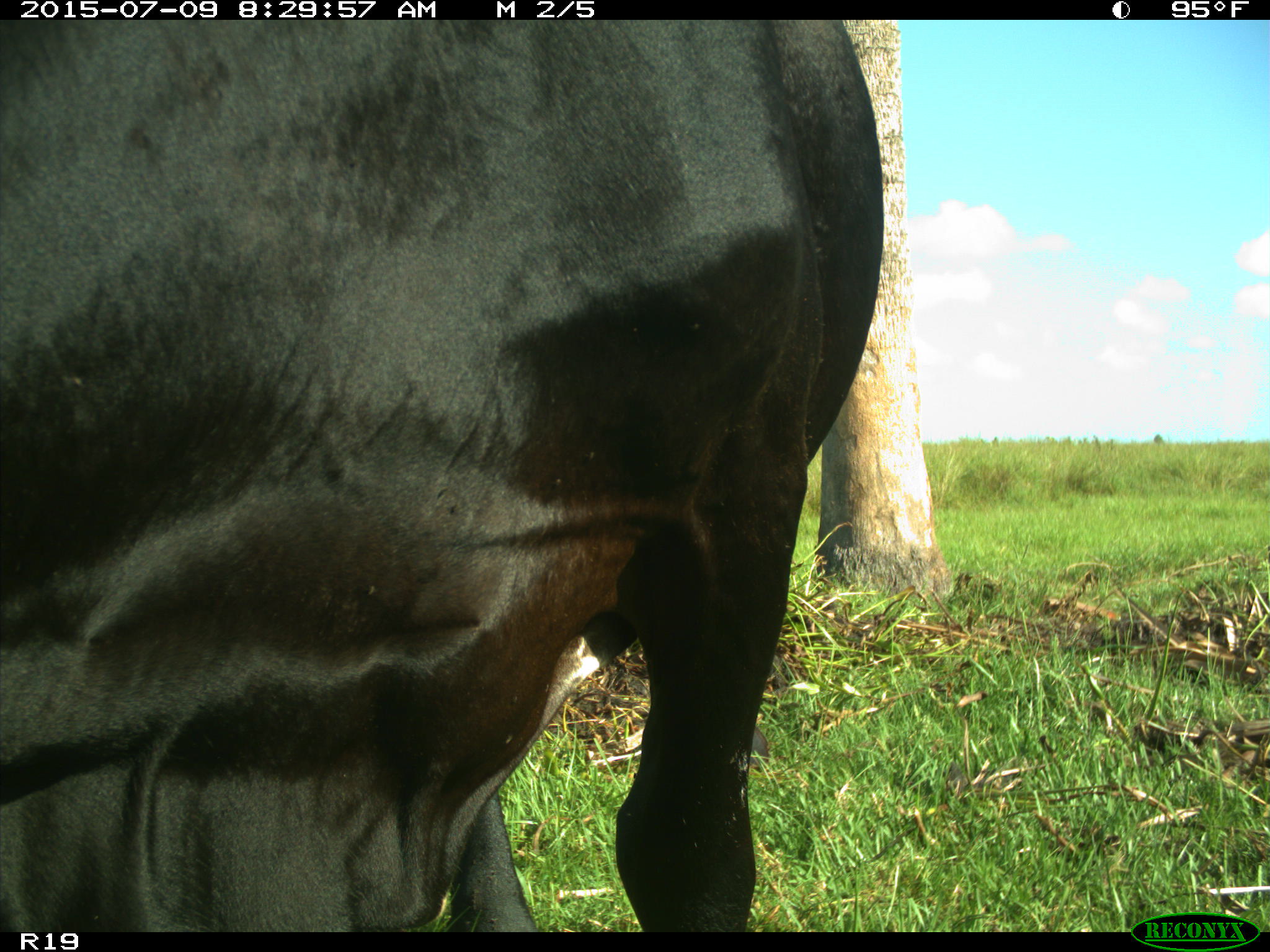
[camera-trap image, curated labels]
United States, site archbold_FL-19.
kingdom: Animalia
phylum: Chordata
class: Mammalia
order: Artiodactyla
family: Bovidae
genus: Bos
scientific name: Bos taurus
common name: domestic cow